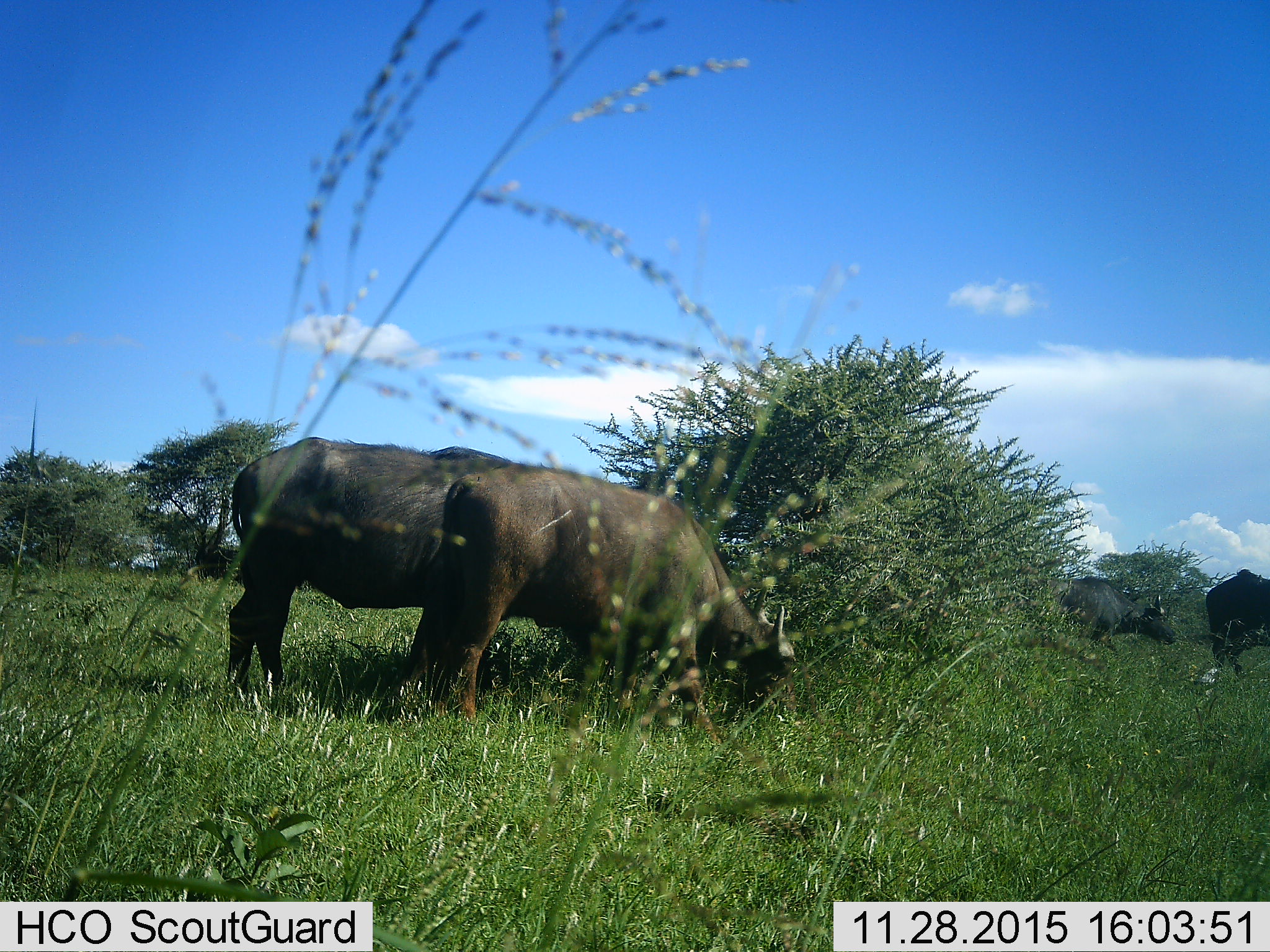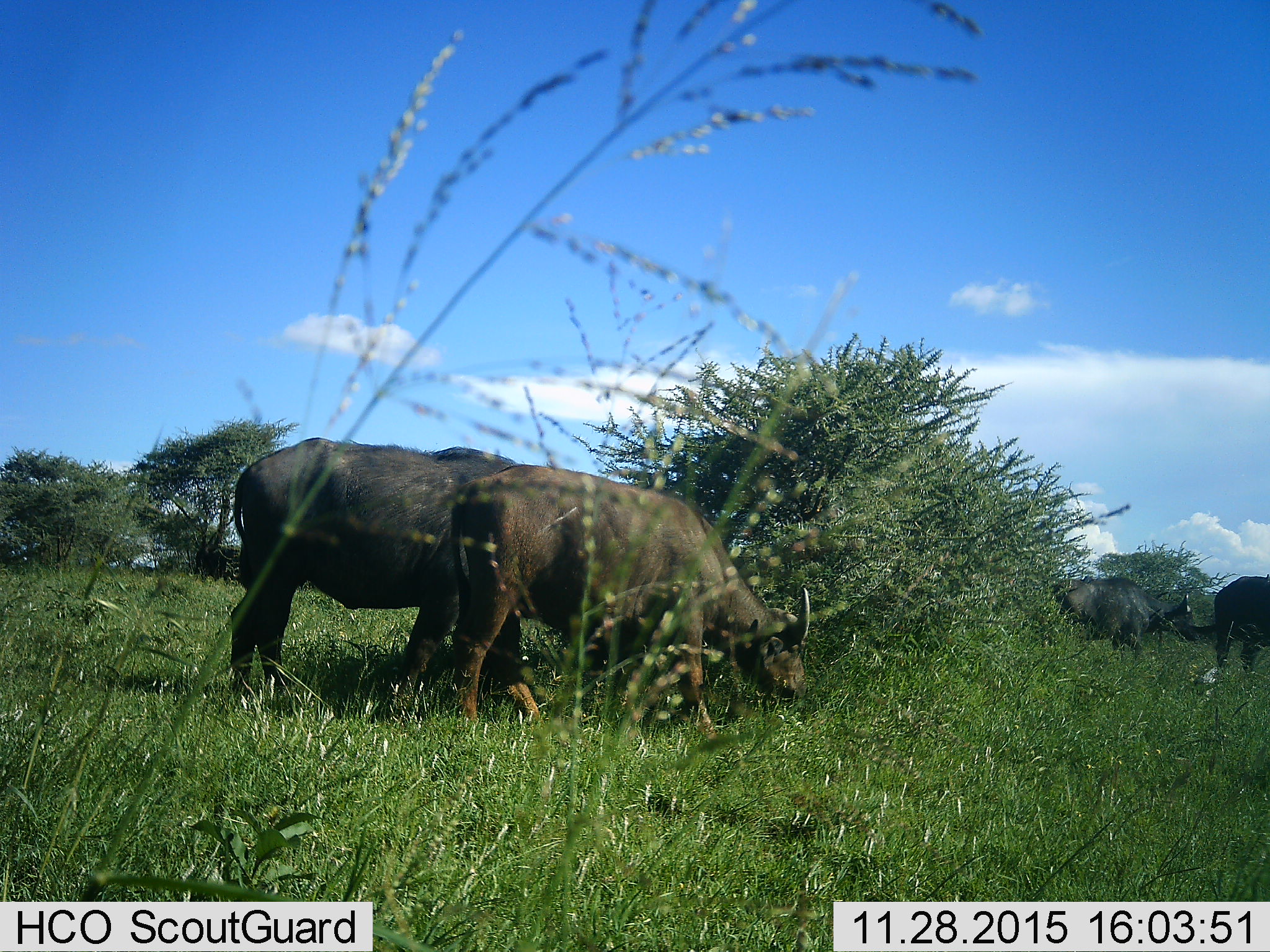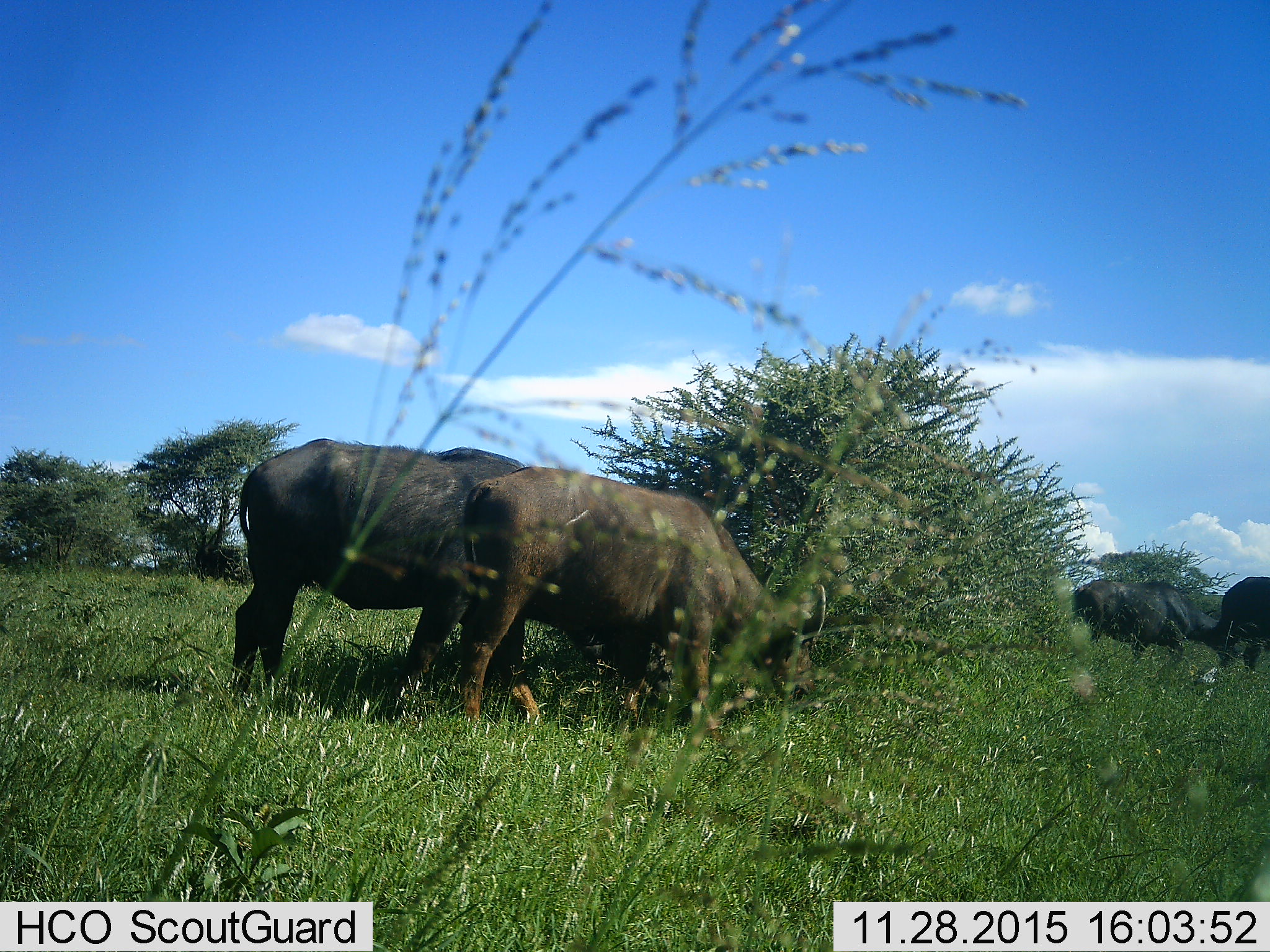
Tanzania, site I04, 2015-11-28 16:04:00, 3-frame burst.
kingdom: Animalia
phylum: Chordata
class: Mammalia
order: Artiodactyla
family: Bovidae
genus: Syncerus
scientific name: Syncerus caffer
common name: cape buffalo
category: buffalo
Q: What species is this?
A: Buffalo (cape buffalo) (Syncerus caffer).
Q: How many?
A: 4.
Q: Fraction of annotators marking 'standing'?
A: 75%.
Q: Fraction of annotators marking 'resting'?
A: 0%.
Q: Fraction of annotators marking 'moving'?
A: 75%.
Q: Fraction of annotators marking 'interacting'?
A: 0%.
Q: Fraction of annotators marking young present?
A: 0%.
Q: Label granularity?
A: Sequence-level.